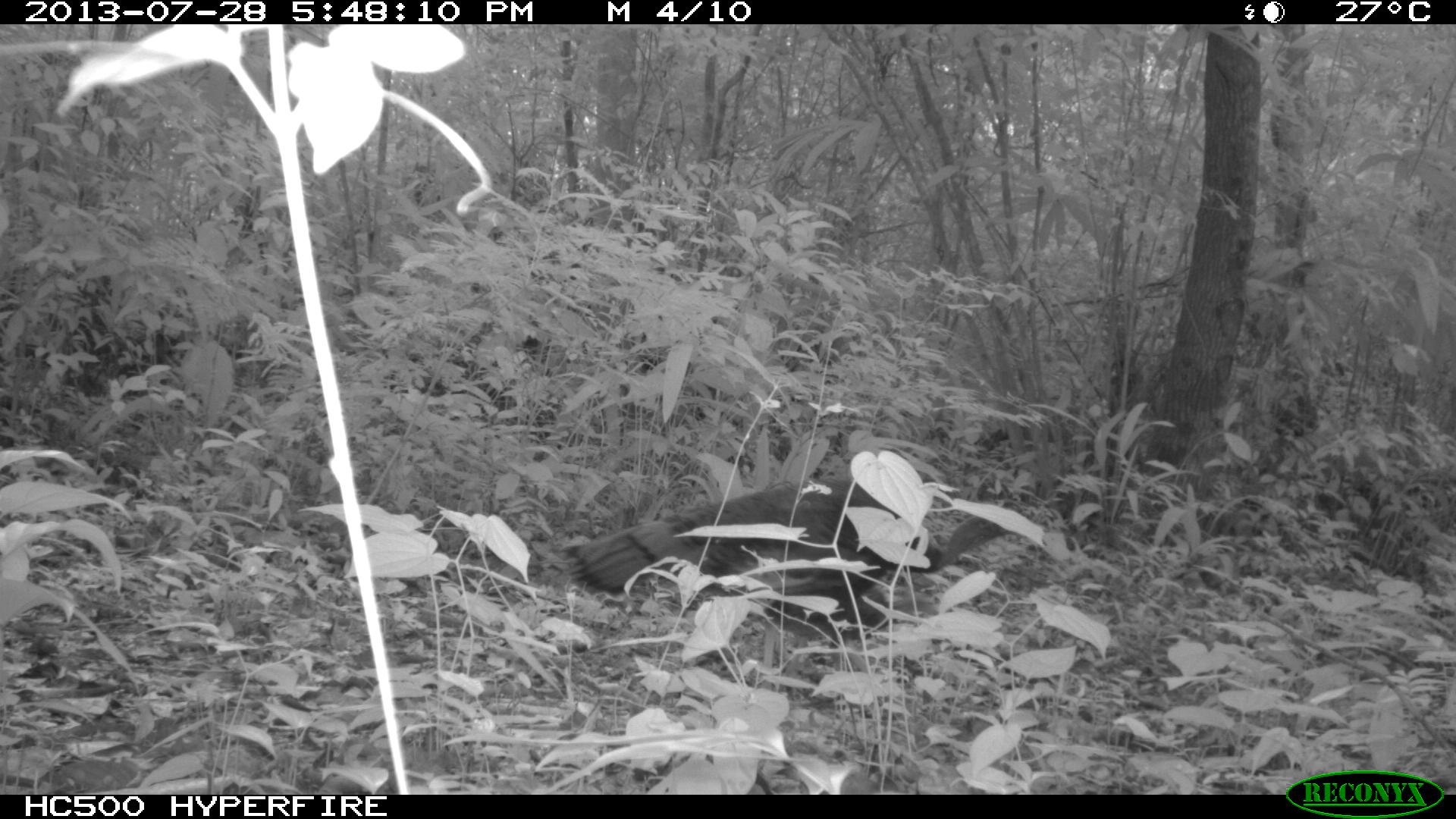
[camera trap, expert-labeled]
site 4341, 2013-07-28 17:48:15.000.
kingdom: Animalia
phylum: Chordata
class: Aves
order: Galliformes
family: Phasianidae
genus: Meleagris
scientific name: Meleagris ocellata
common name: ocellated turkey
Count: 2.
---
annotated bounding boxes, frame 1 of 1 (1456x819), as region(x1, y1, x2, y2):
meleagris ocellata: region(564, 478, 1023, 716)